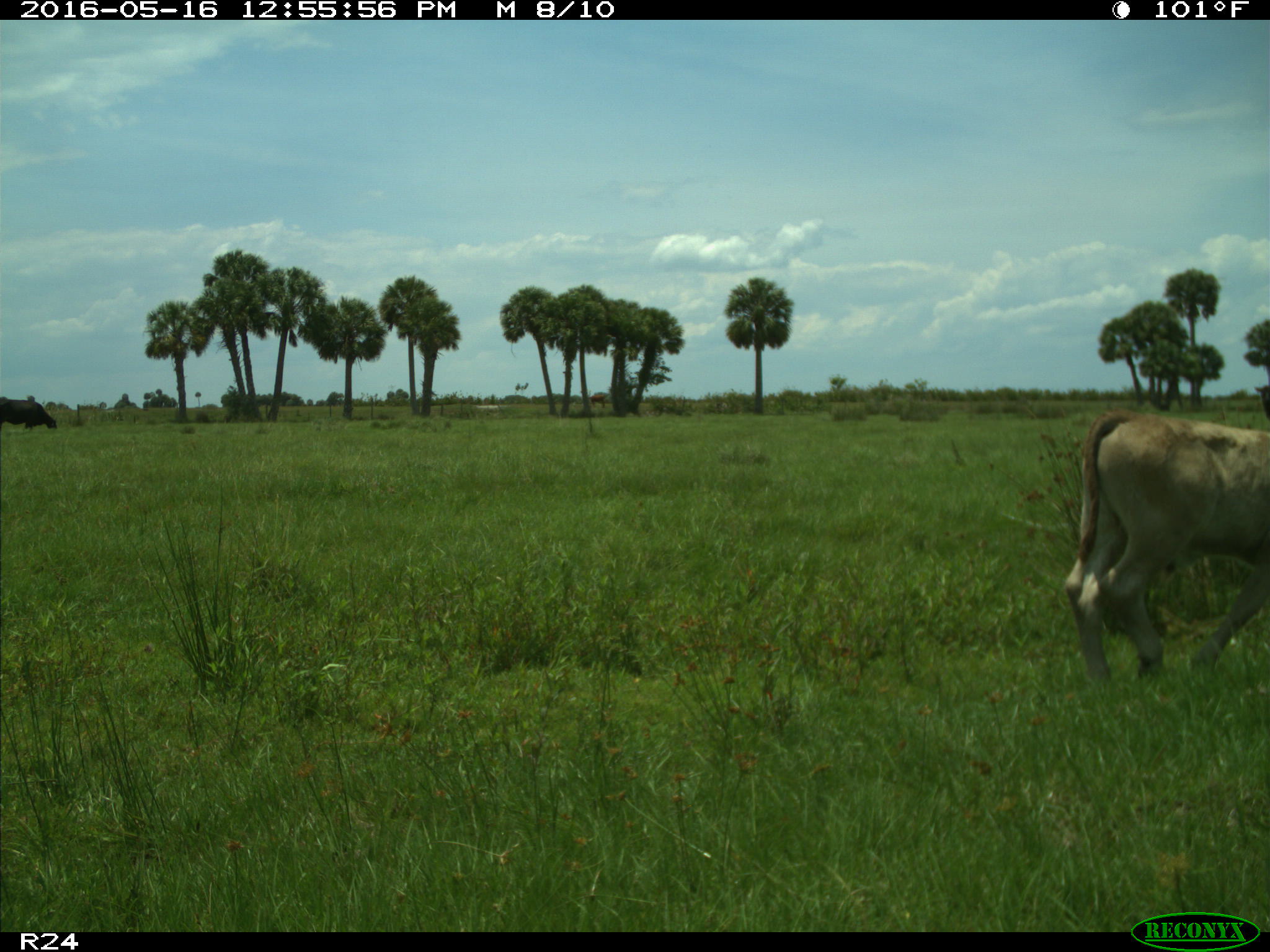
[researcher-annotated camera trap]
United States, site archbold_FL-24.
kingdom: Animalia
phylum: Chordata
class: Mammalia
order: Artiodactyla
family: Bovidae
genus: Bos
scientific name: Bos taurus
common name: domestic cow